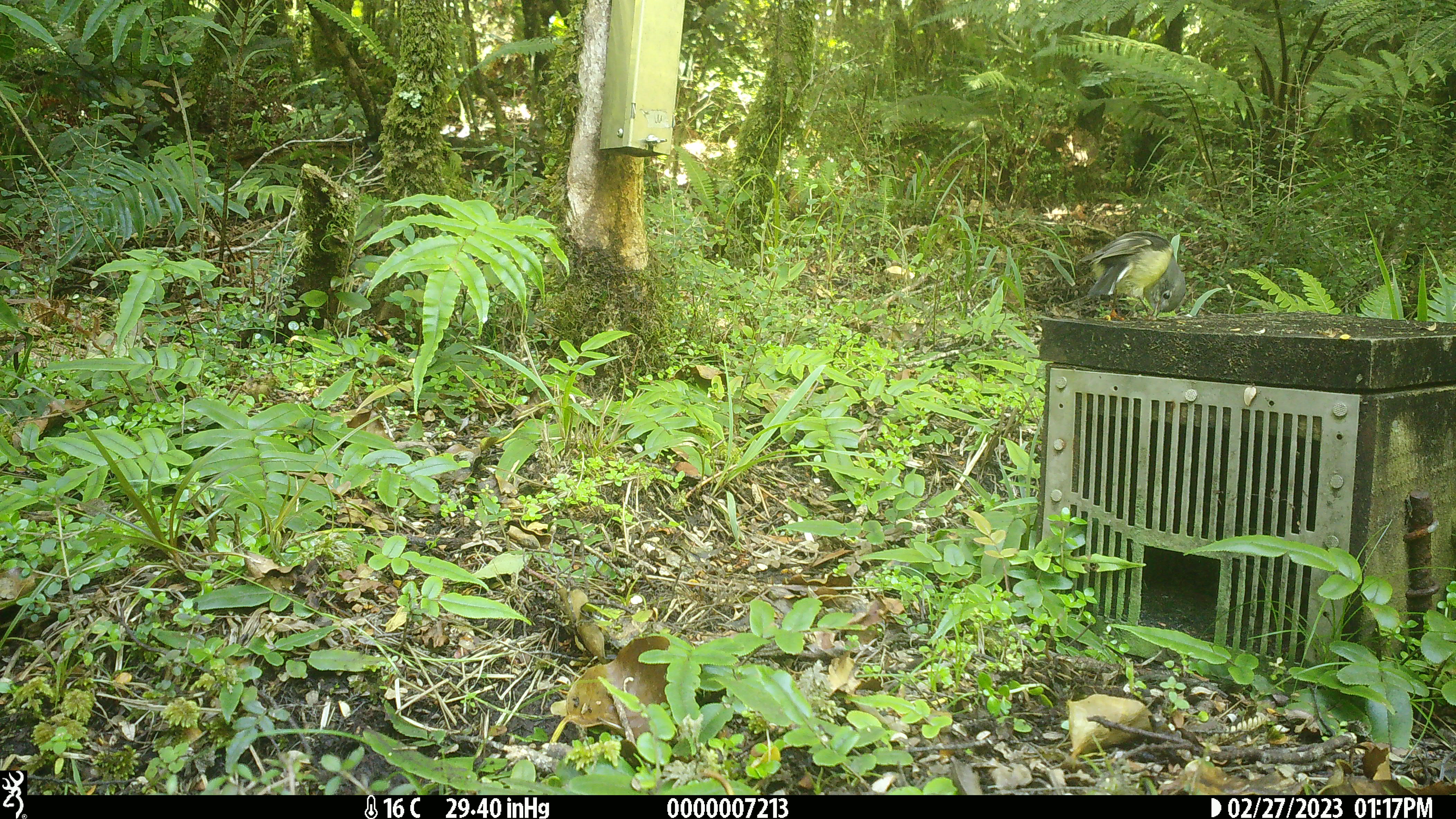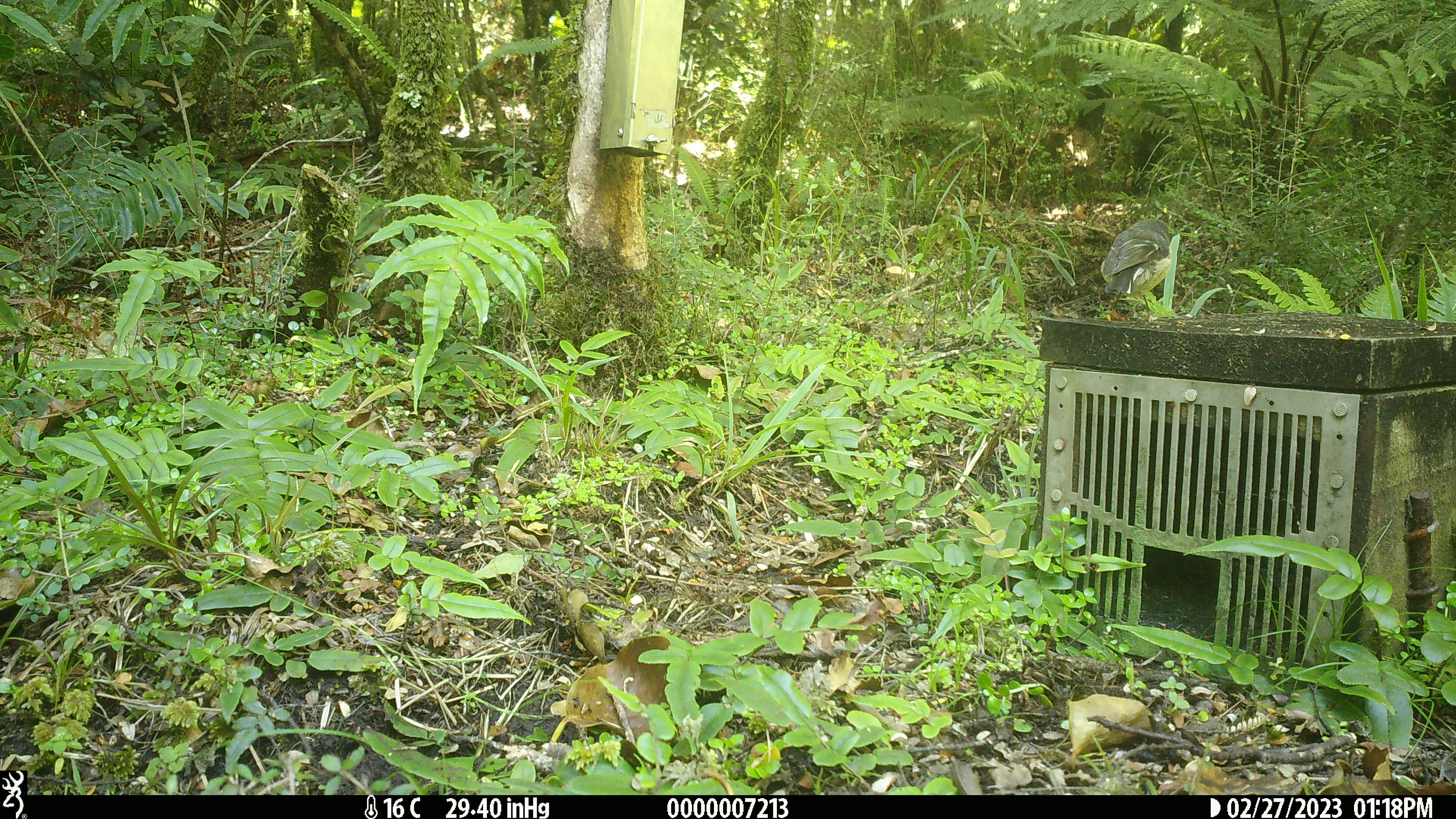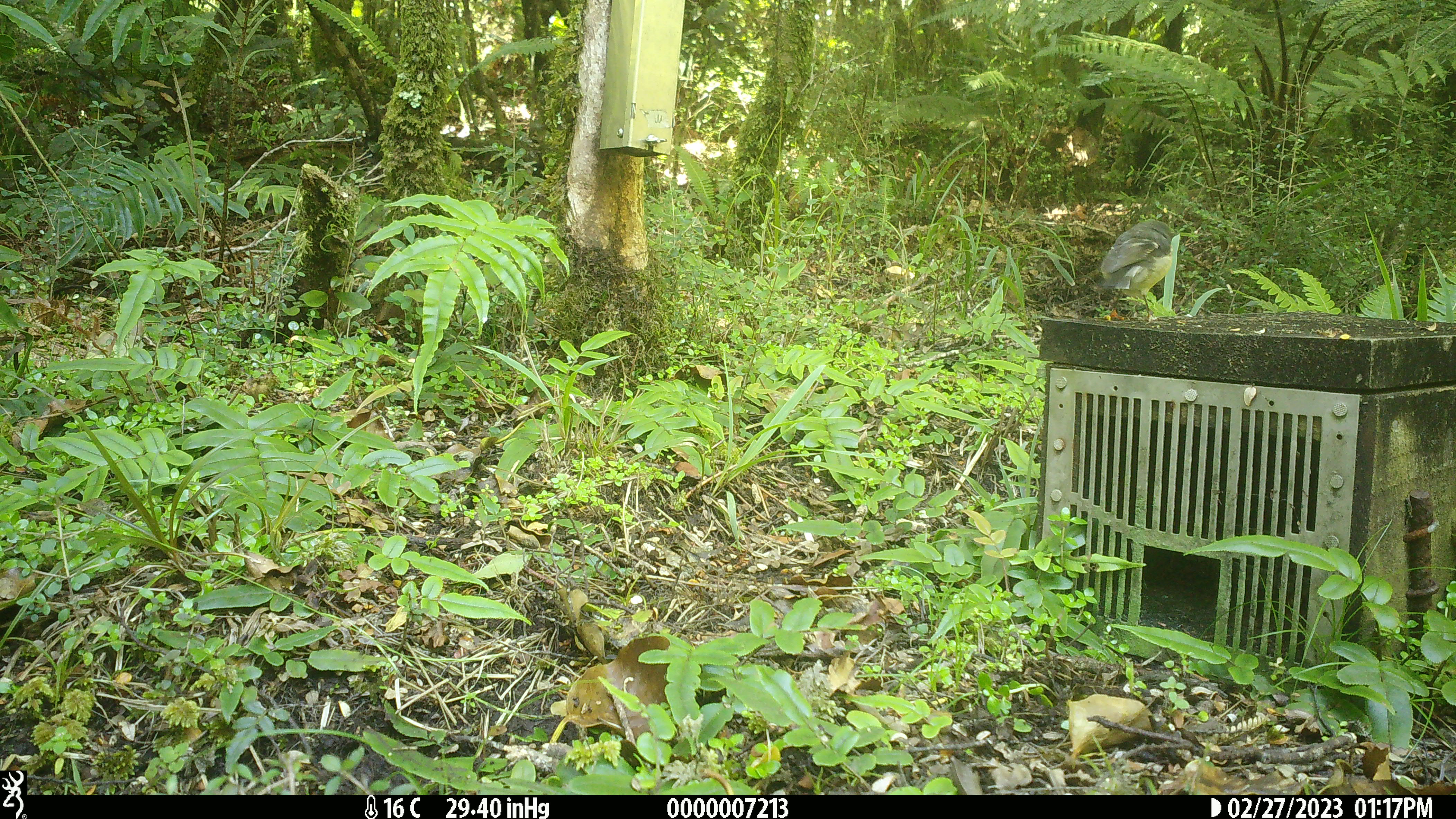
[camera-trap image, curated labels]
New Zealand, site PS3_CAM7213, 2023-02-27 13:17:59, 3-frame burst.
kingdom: Animalia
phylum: Chordata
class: Aves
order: Passeriformes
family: Petroicidae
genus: Petroica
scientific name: Petroica macrocephala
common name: tomtit